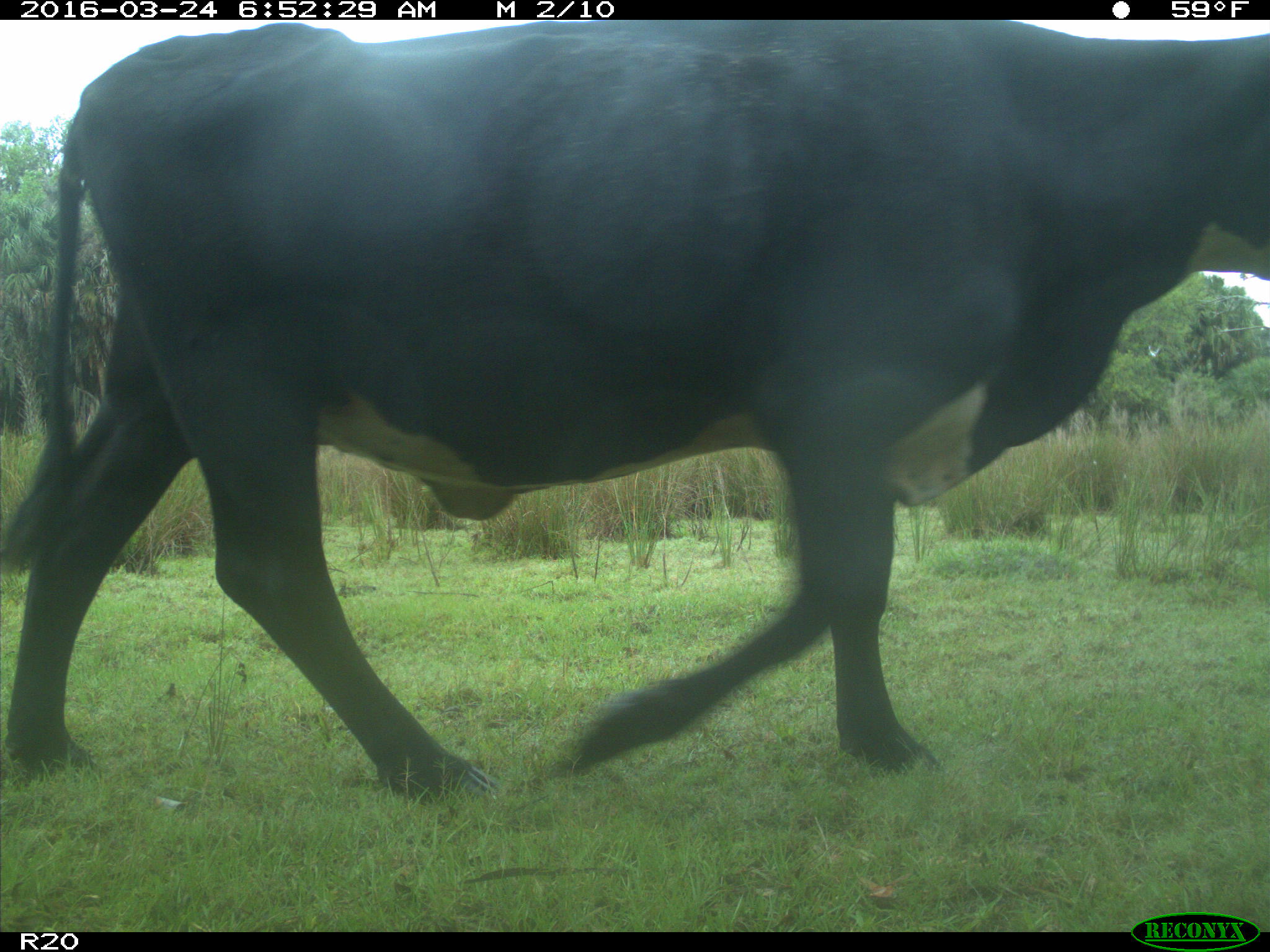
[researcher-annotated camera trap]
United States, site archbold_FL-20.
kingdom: Animalia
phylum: Chordata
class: Mammalia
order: Artiodactyla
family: Bovidae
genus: Bos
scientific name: Bos taurus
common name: domestic cow